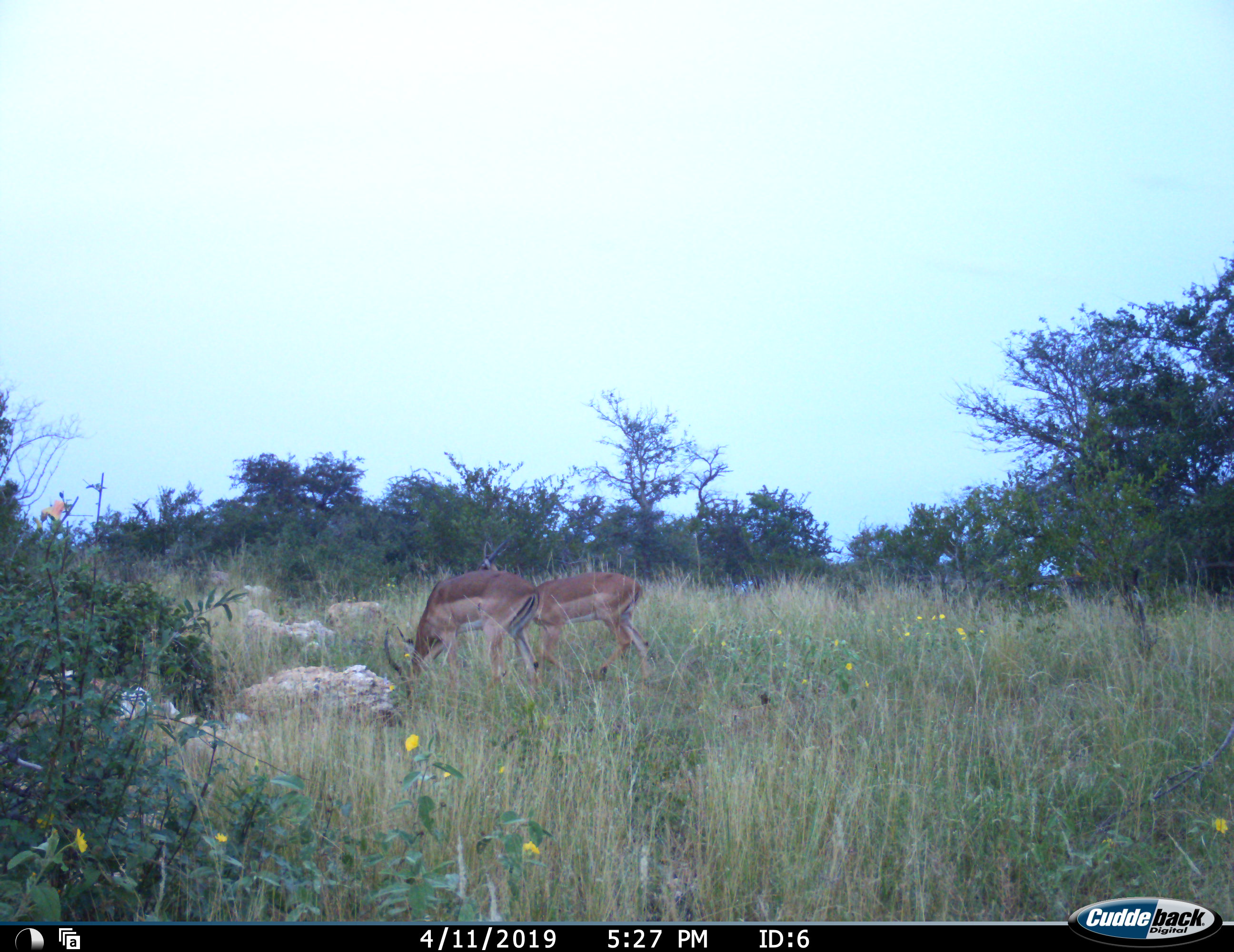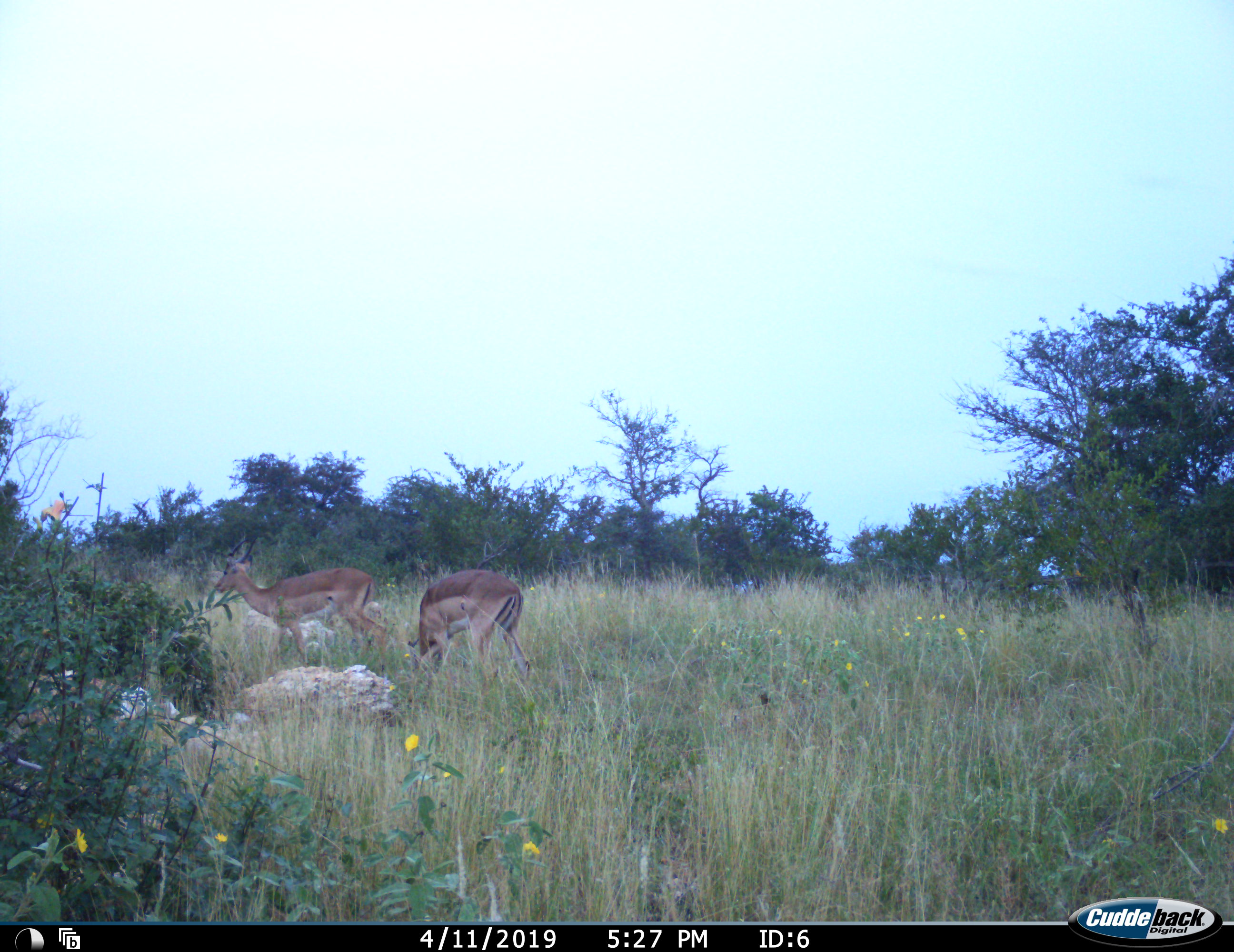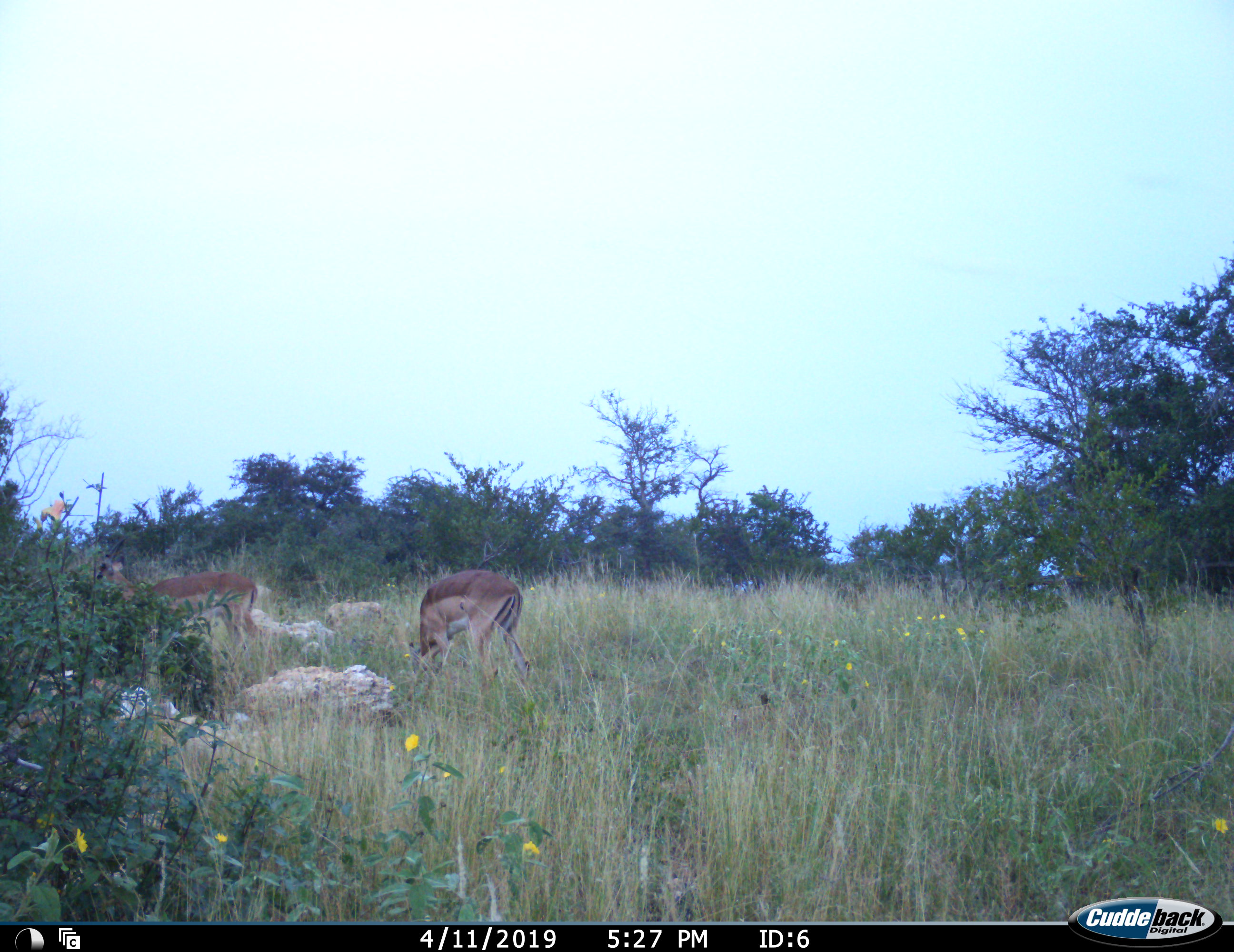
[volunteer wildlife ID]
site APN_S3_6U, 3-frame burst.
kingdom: Animalia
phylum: Chordata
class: Mammalia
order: Artiodactyla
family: Bovidae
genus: Aepyceros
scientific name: Aepyceros melampus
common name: impala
Impala (Aepyceros melampus), count 2. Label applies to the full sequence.